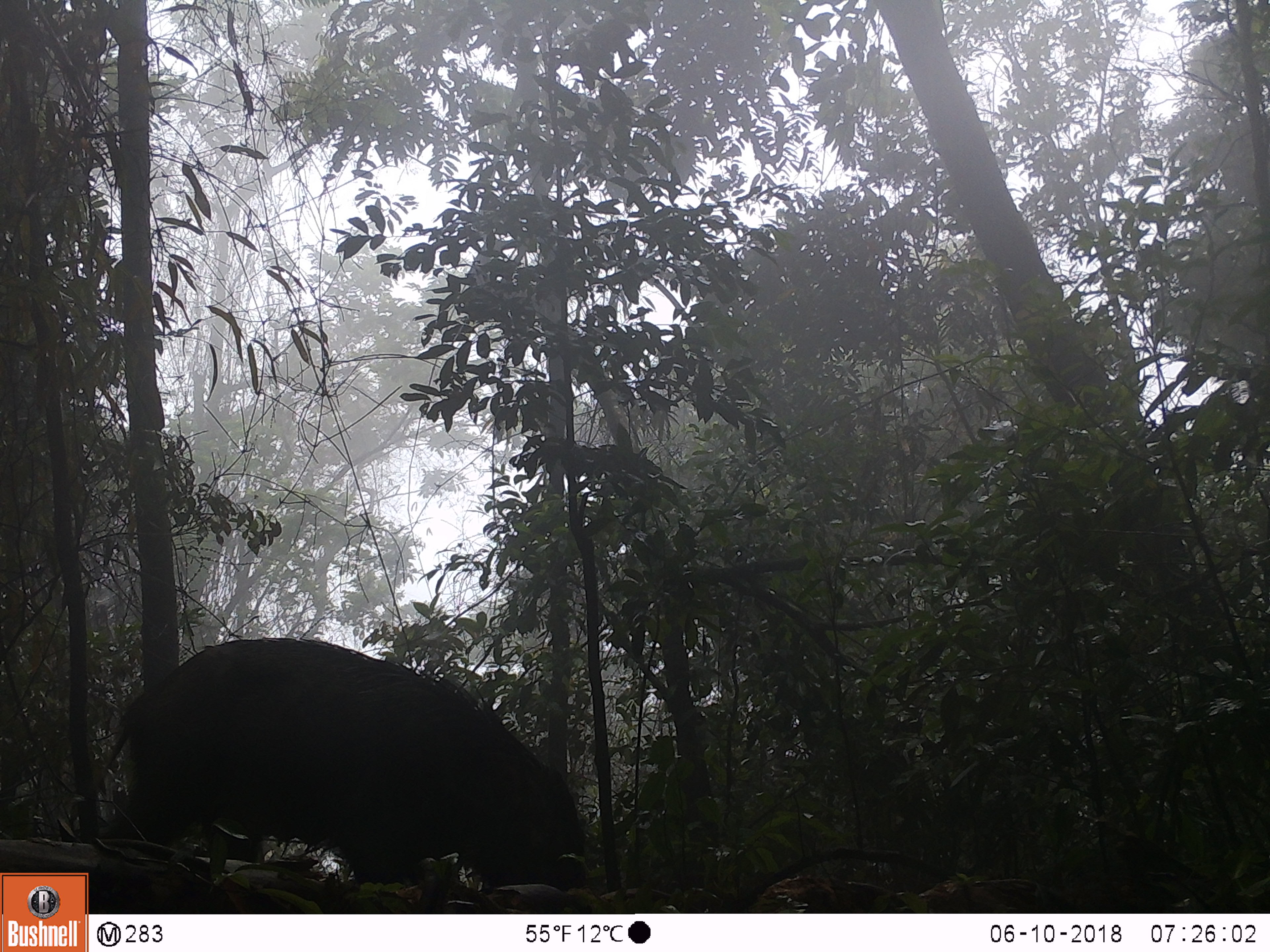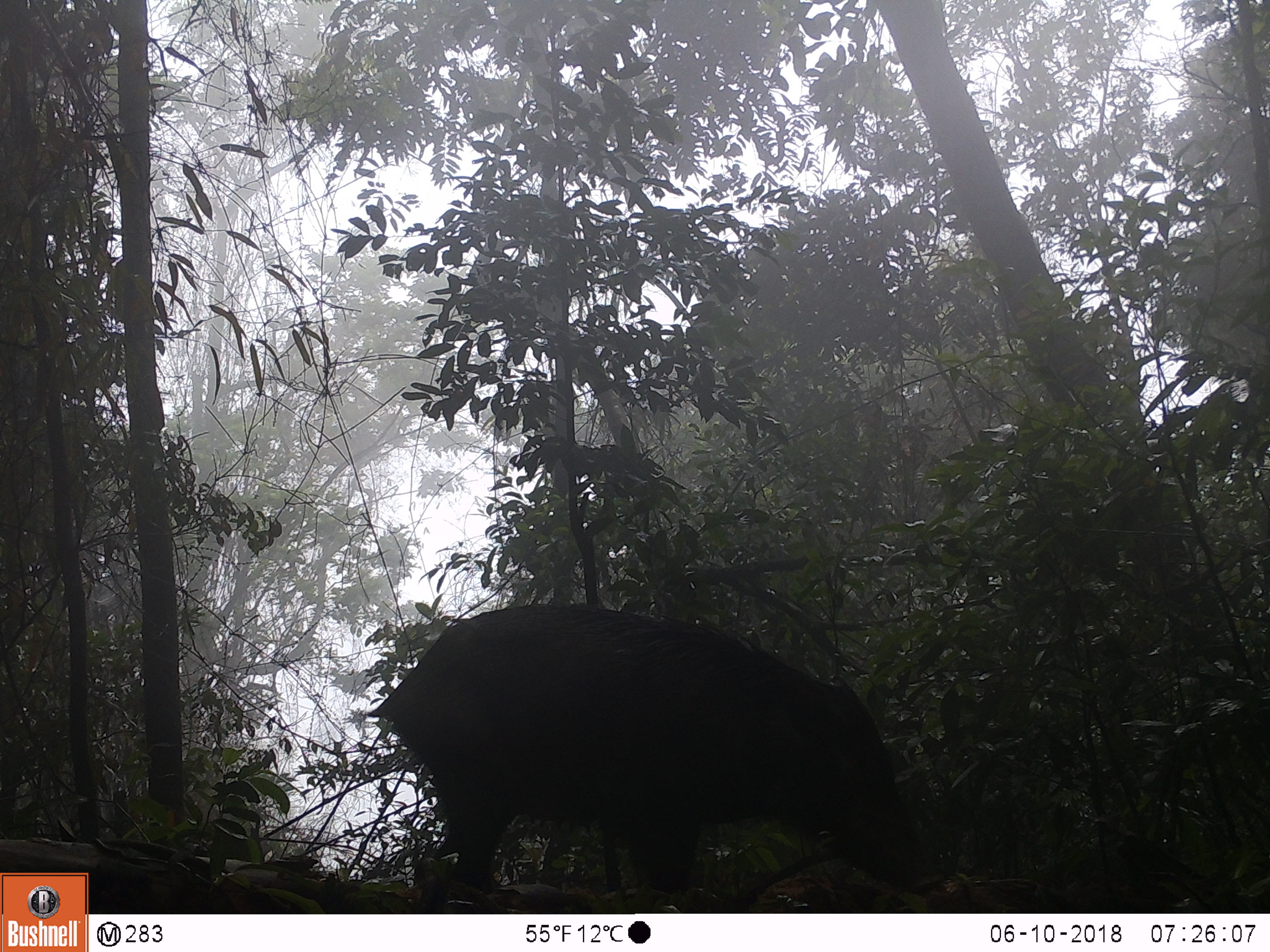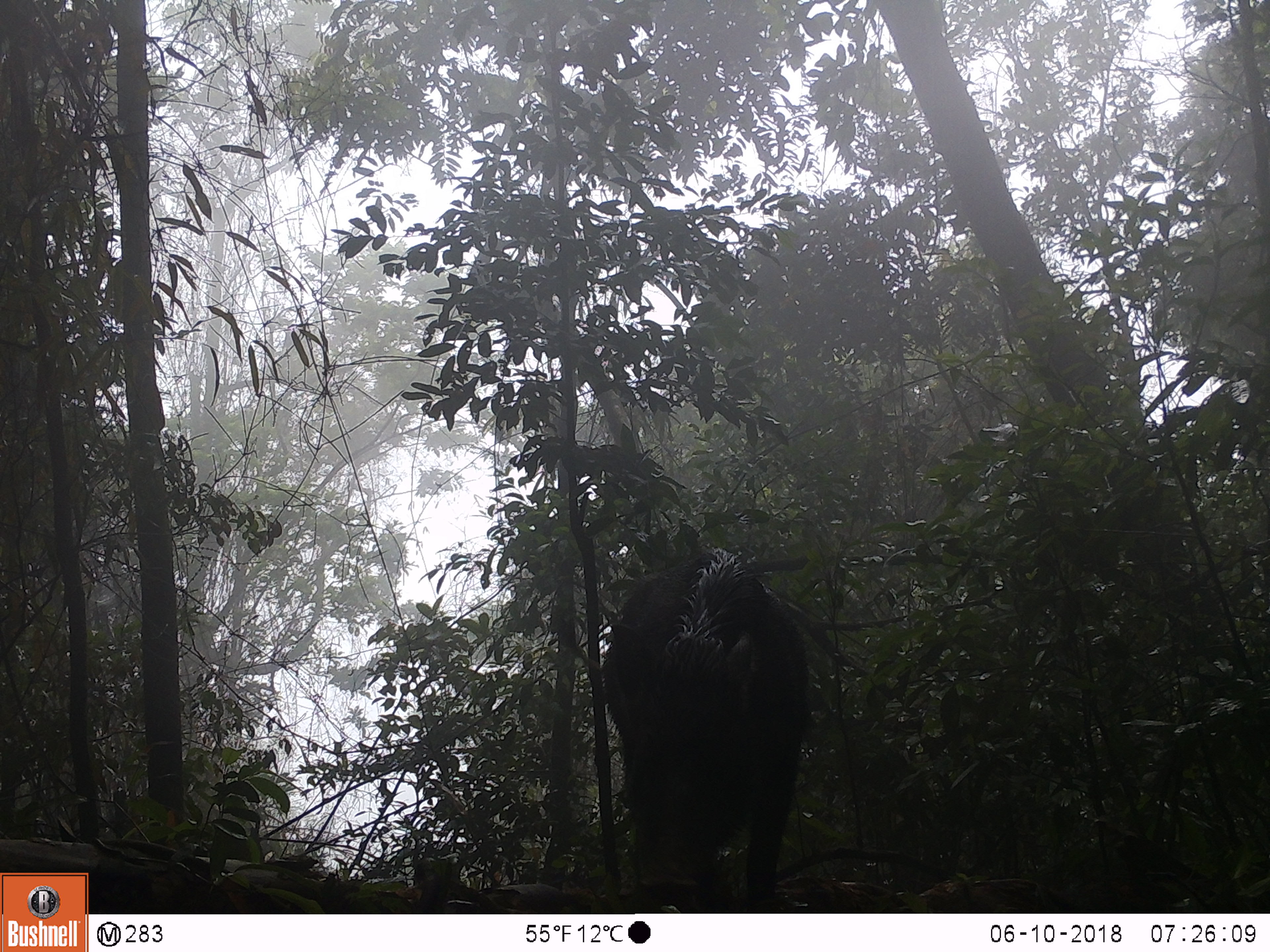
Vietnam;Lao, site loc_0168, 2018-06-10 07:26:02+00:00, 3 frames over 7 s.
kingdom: Animalia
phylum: Chordata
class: Mammalia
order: Artiodactyla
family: Suidae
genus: Sus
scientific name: Sus scrofa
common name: eurasian wild pig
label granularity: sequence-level